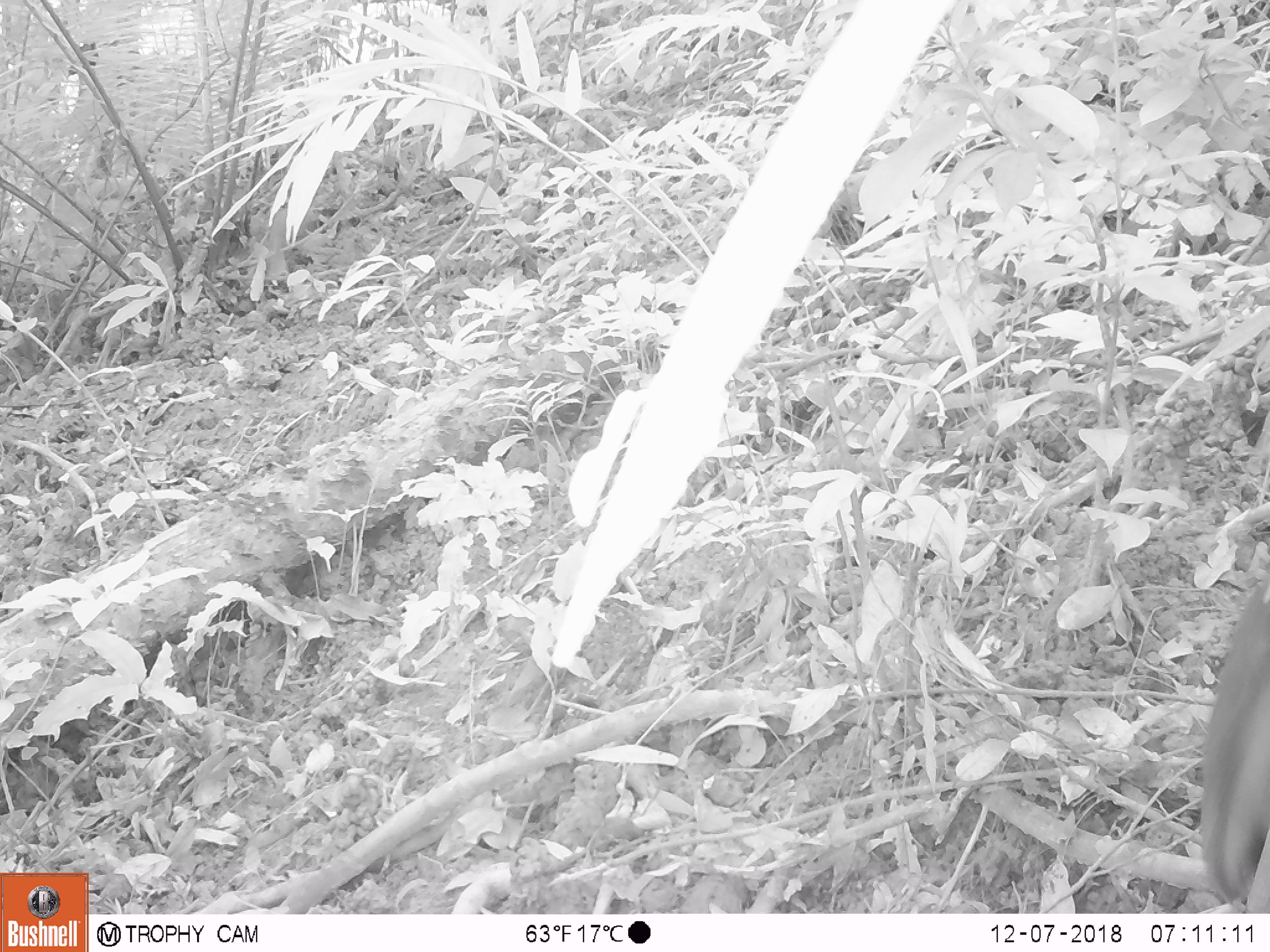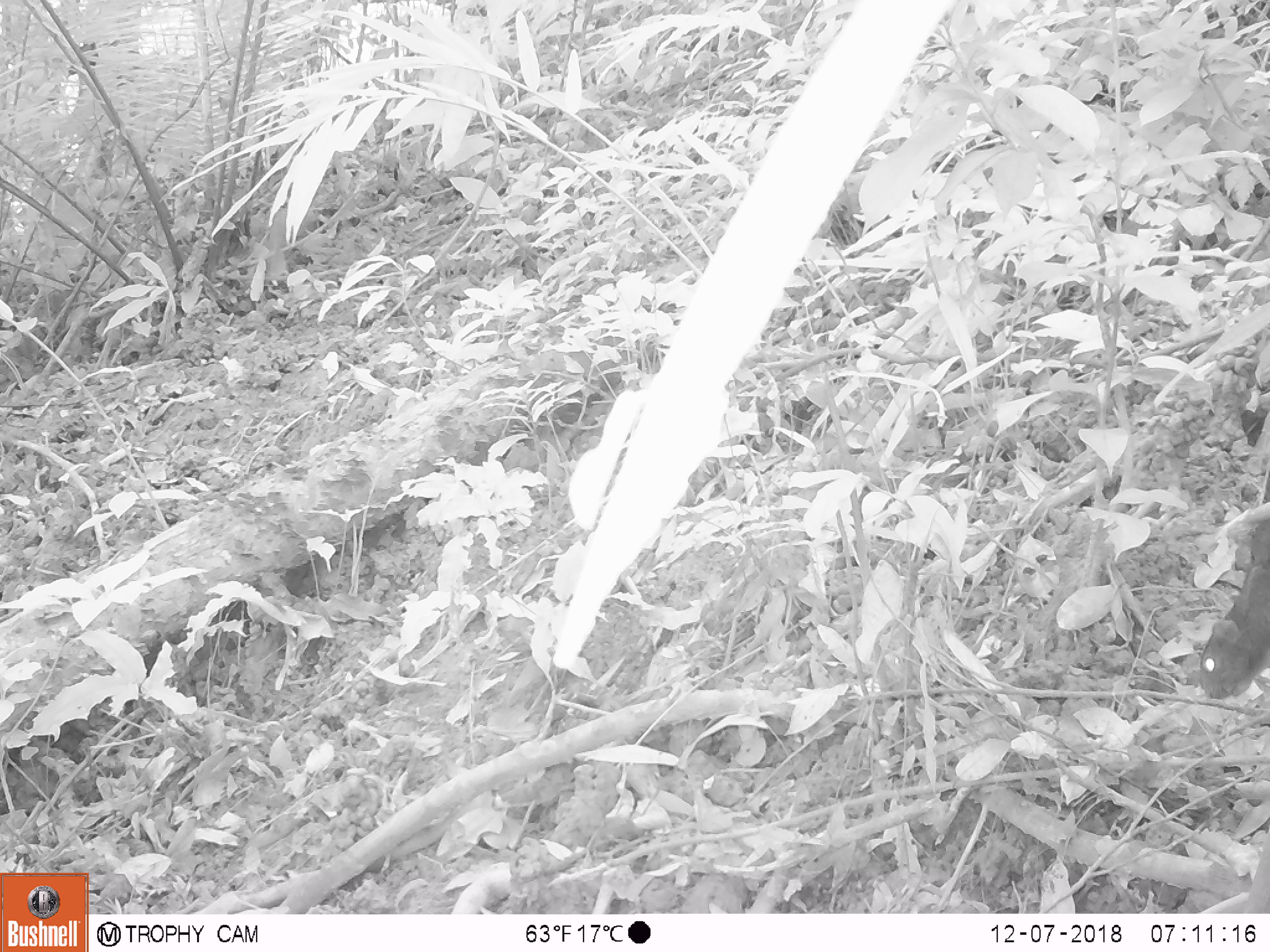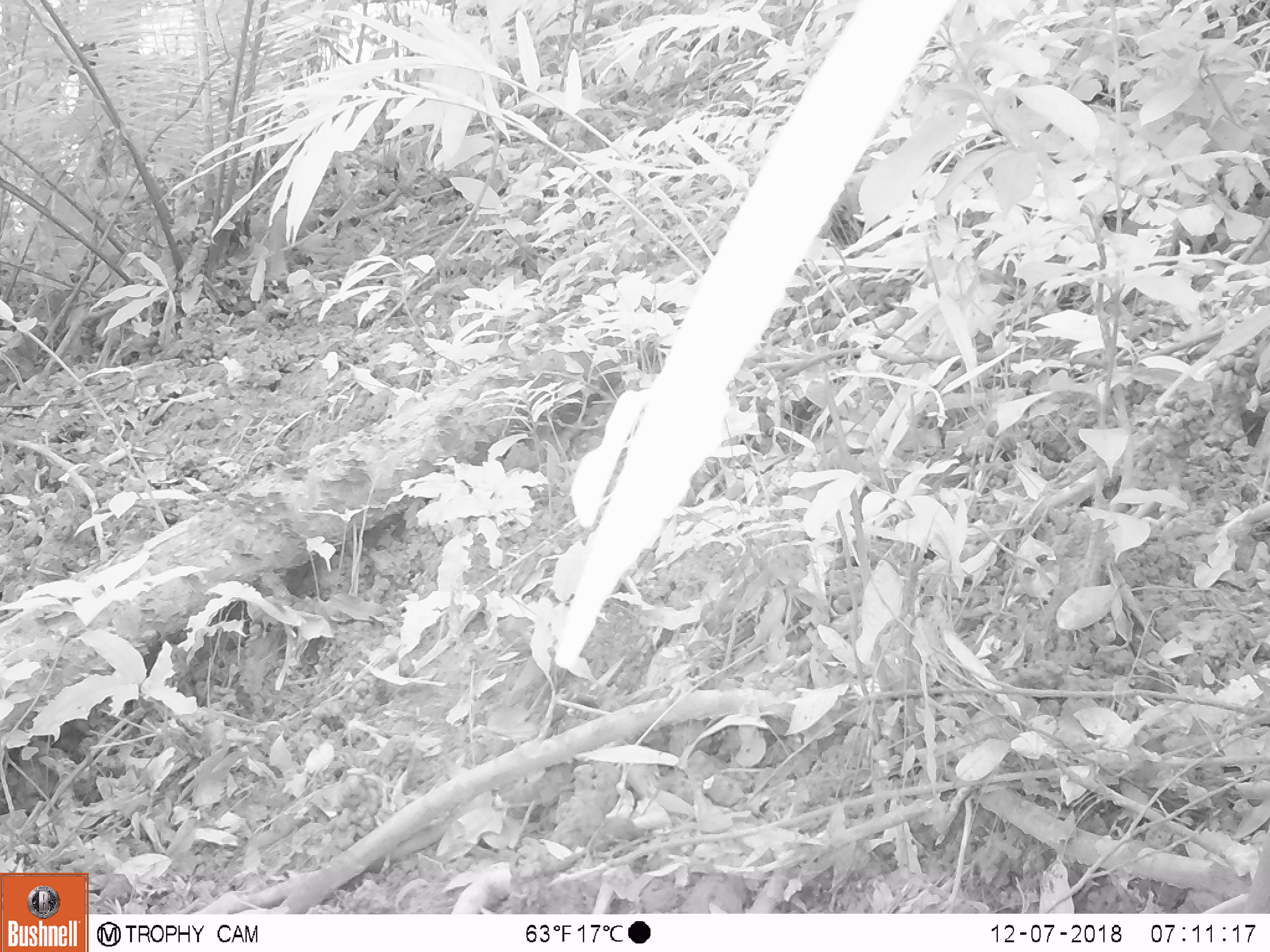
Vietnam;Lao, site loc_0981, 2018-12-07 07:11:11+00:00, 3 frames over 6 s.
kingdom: Animalia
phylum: Chordata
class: Mammalia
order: Rodentia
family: Sciuridae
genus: Sciurus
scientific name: Sciurus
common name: squirrel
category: unidentified squirrel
Unidentified squirrel (squirrel) (Sciurus). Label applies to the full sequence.